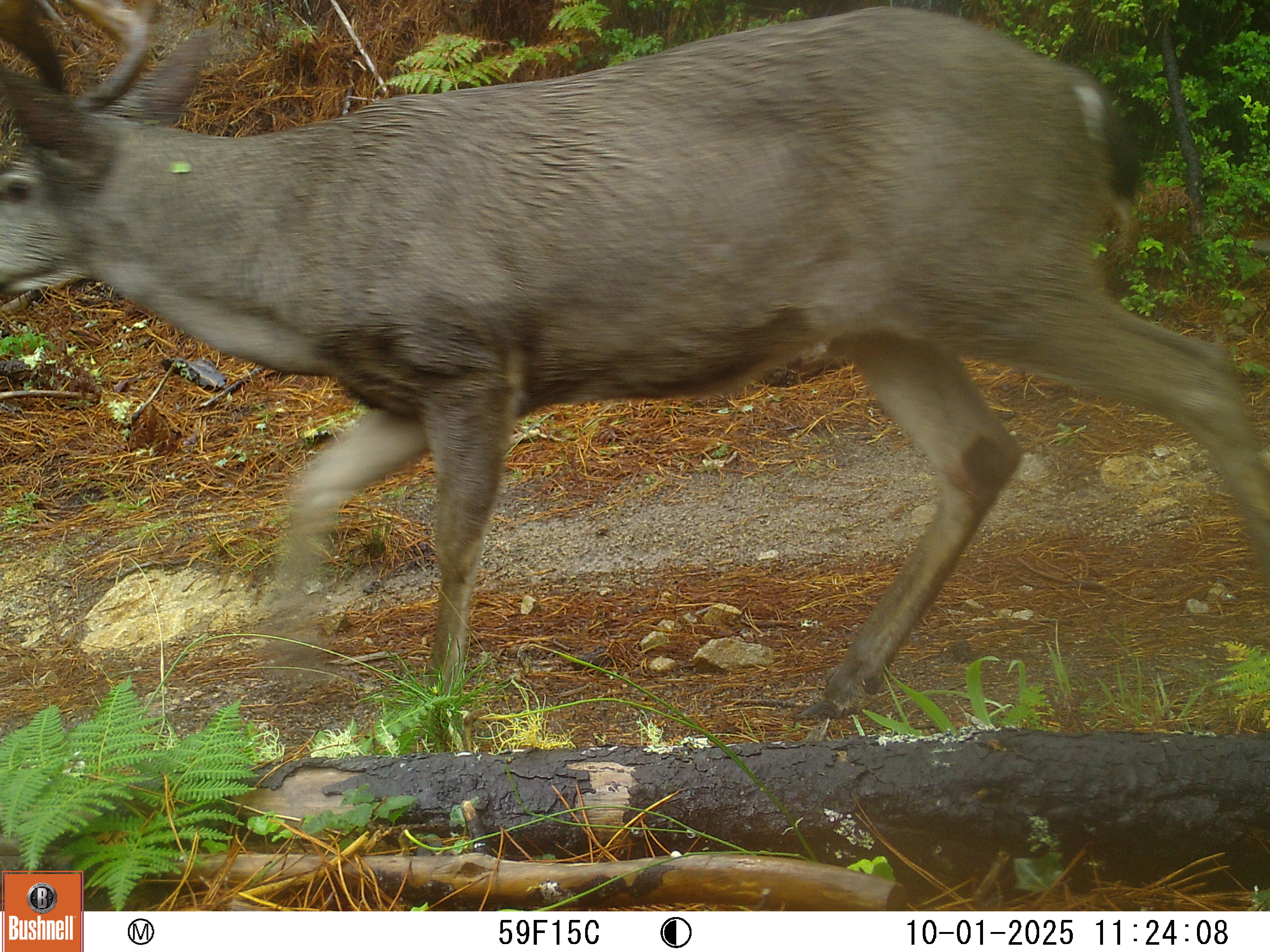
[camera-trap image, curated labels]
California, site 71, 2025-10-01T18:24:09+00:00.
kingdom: Animalia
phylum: Chordata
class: Mammalia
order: Artiodactyla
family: Cervidae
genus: Odocoileus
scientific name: Odocoileus hemionus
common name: mule deer